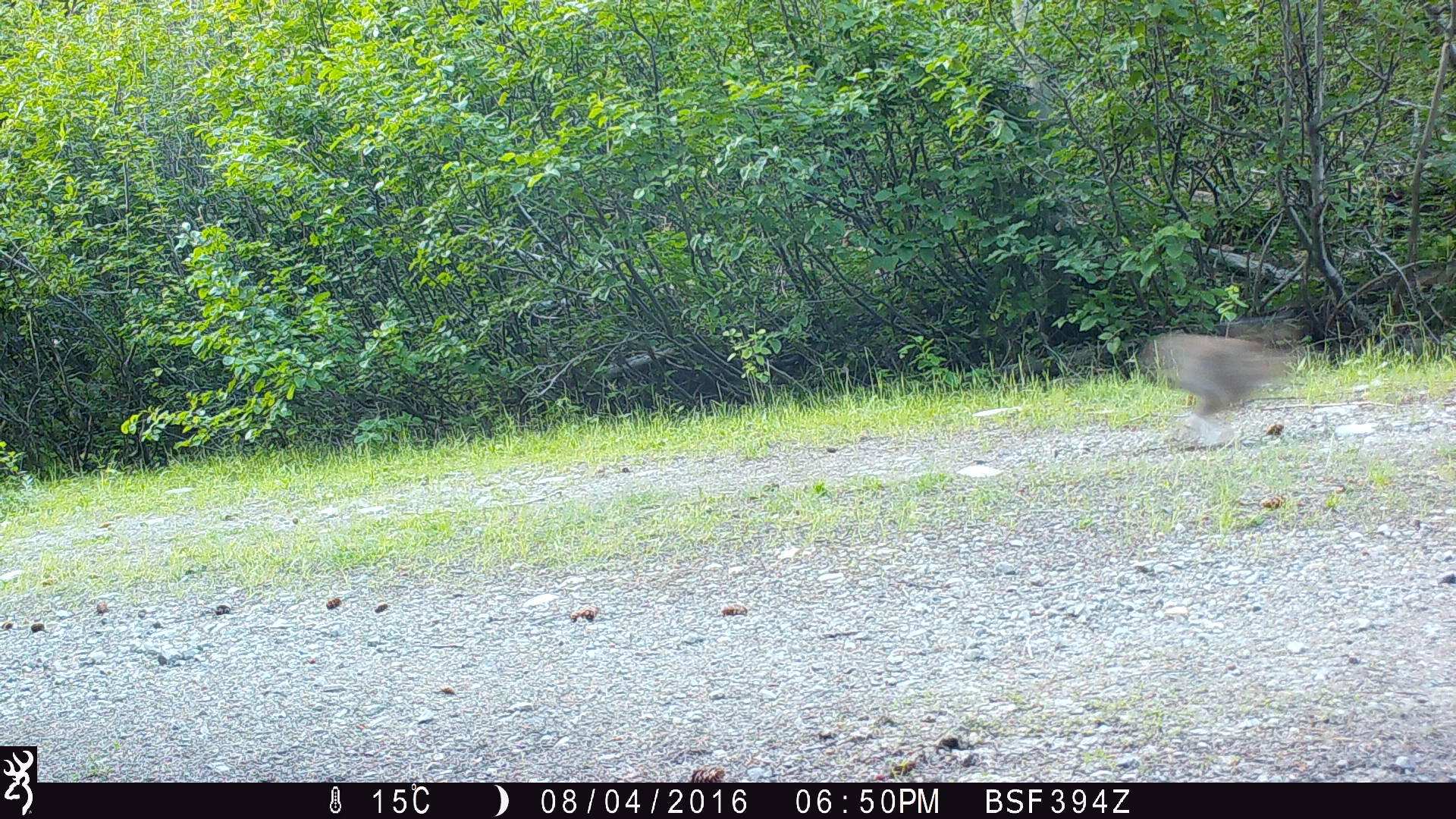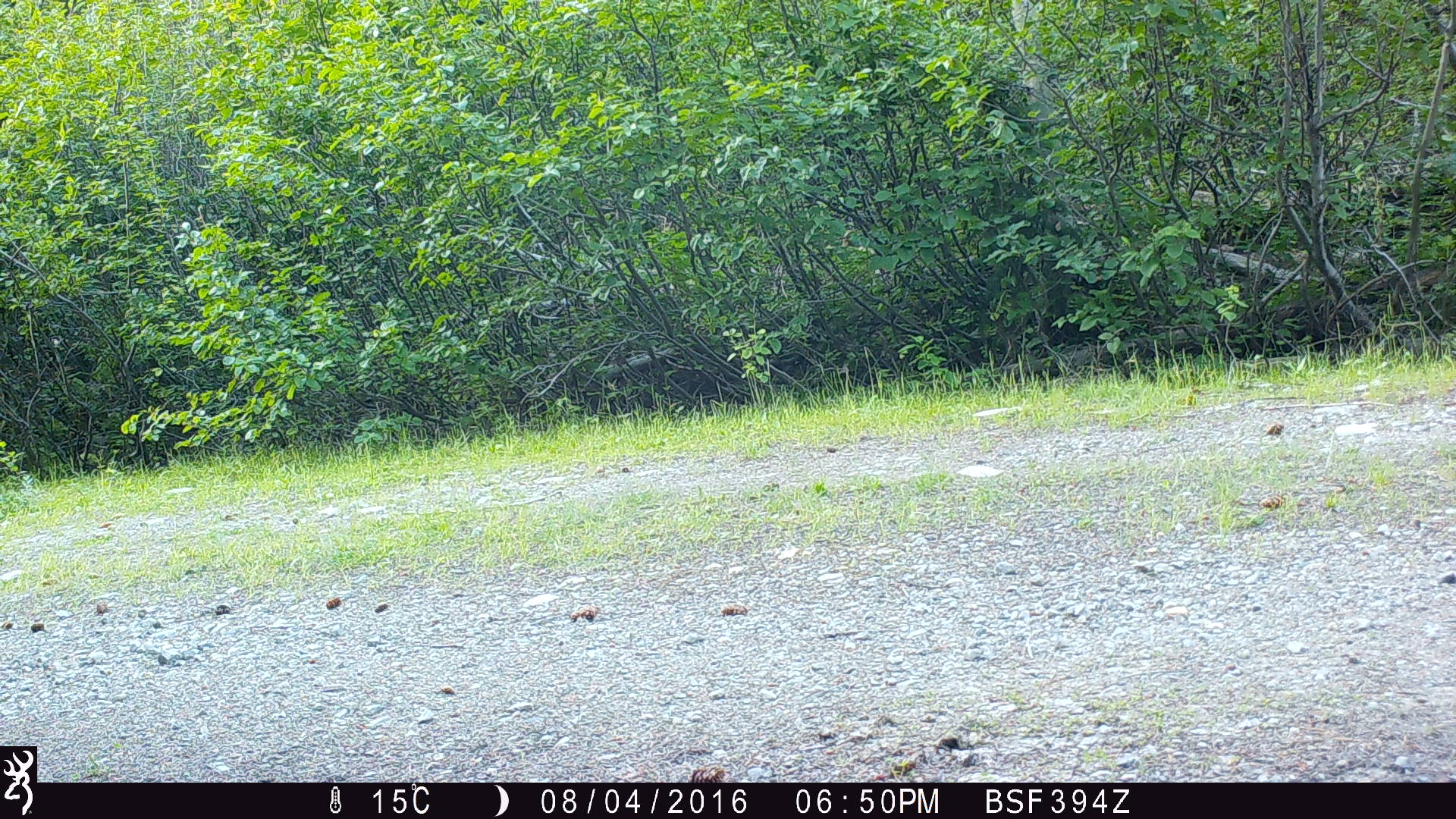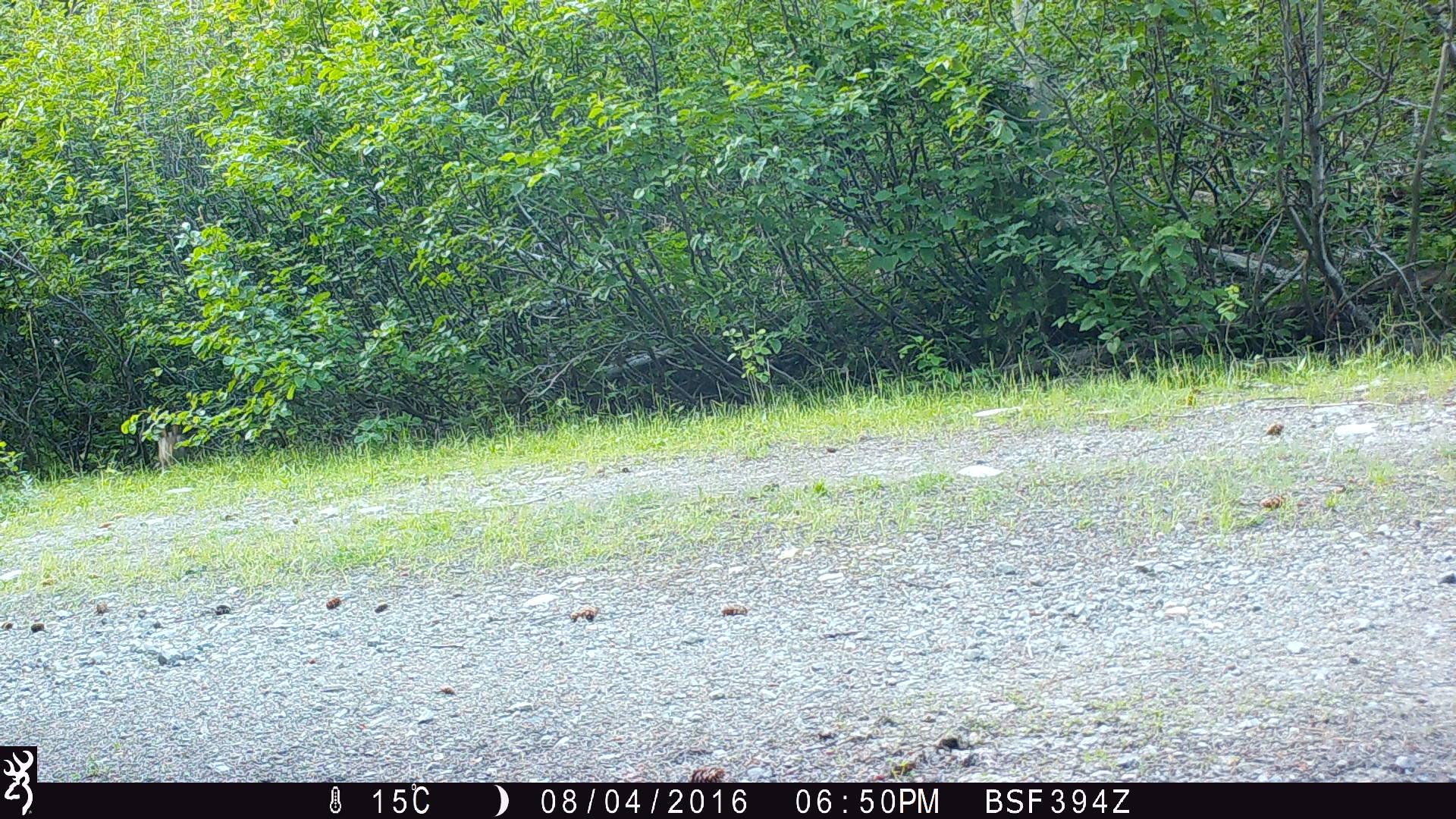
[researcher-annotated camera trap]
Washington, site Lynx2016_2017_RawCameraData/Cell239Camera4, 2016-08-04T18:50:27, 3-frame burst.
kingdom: Animalia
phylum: Chordata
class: Mammalia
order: Lagomorpha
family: Leporidae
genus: Lepus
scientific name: Lepus americanus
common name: snowshoe hare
Lepus americanus (snowshoe hare). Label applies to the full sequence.